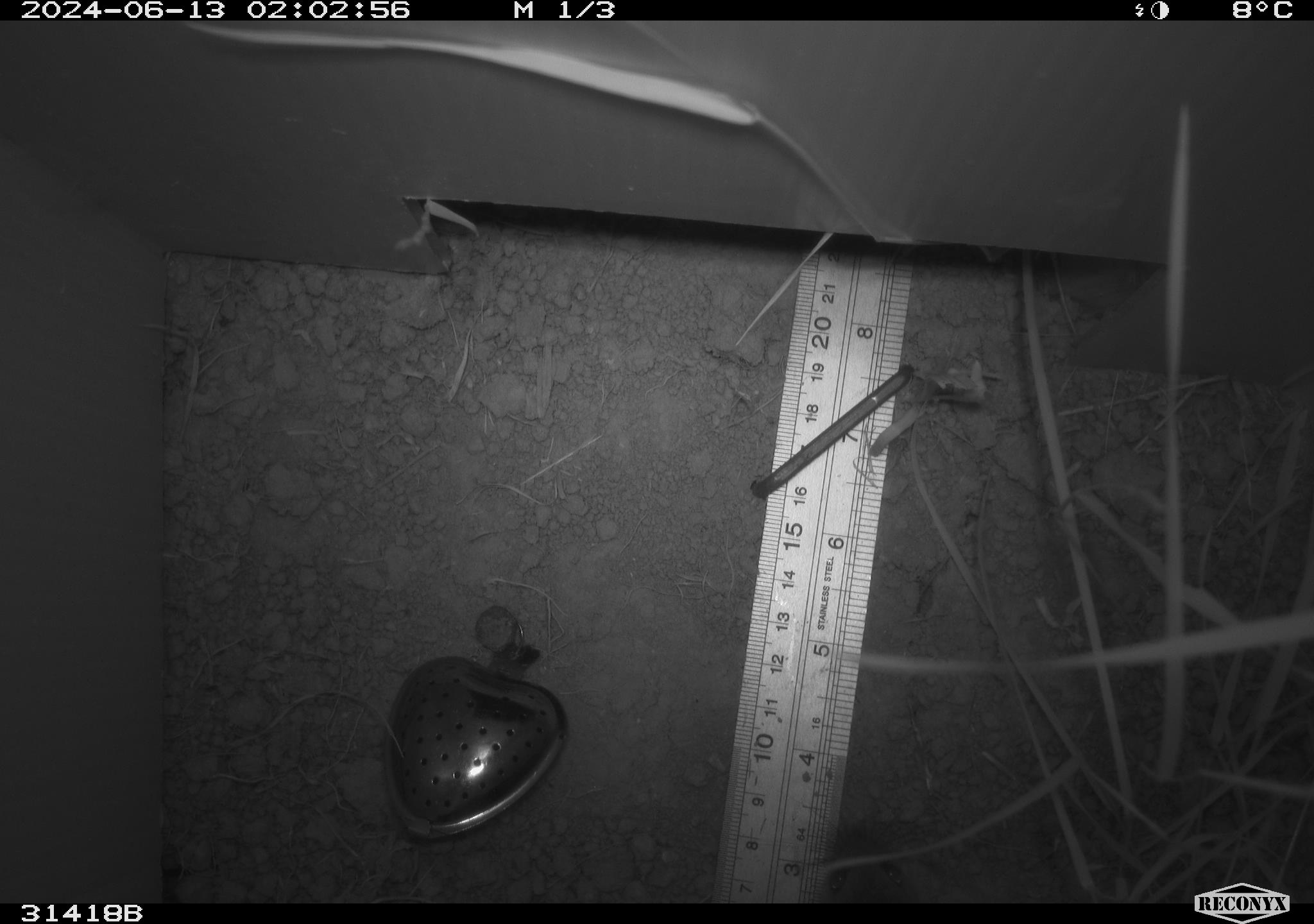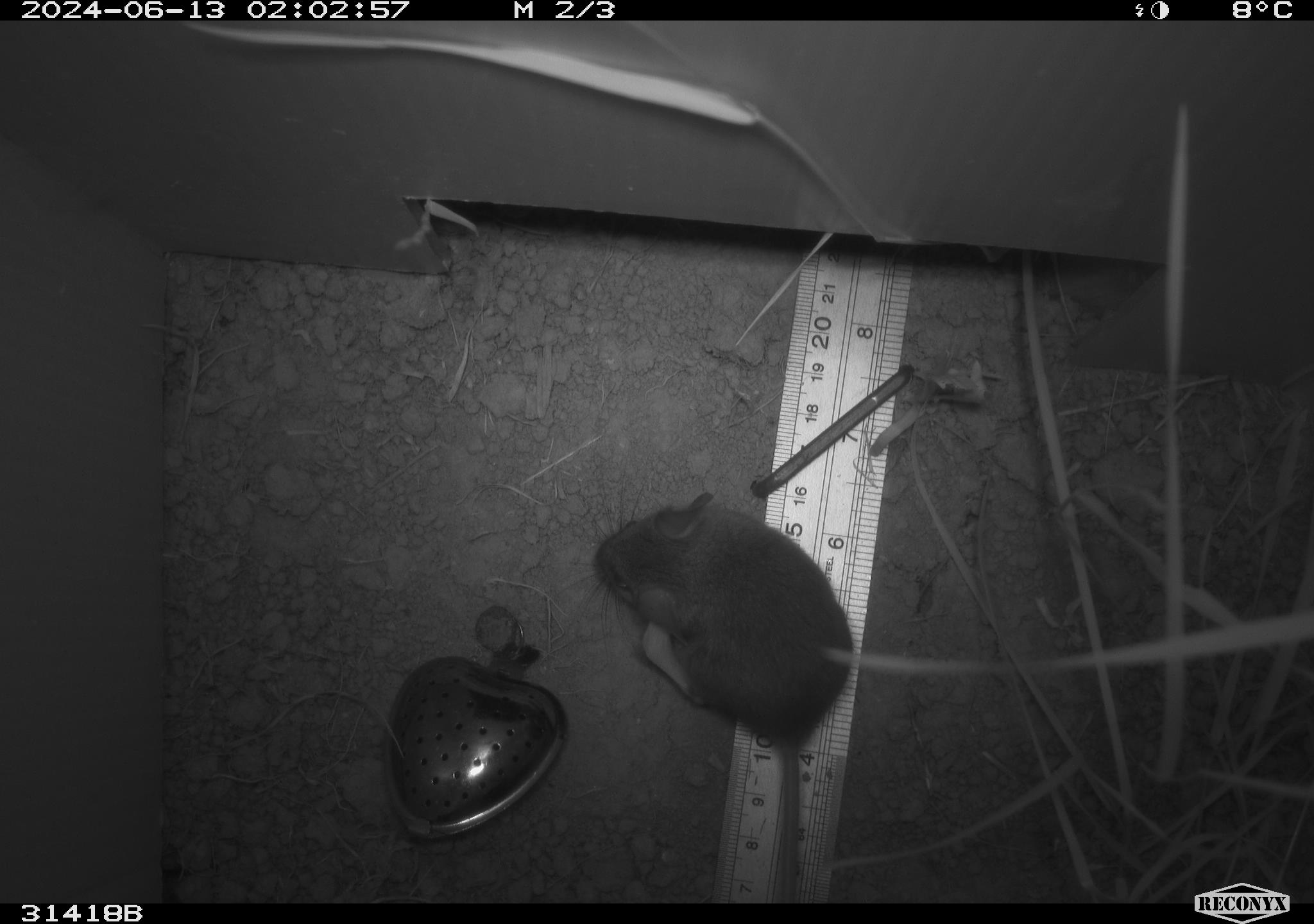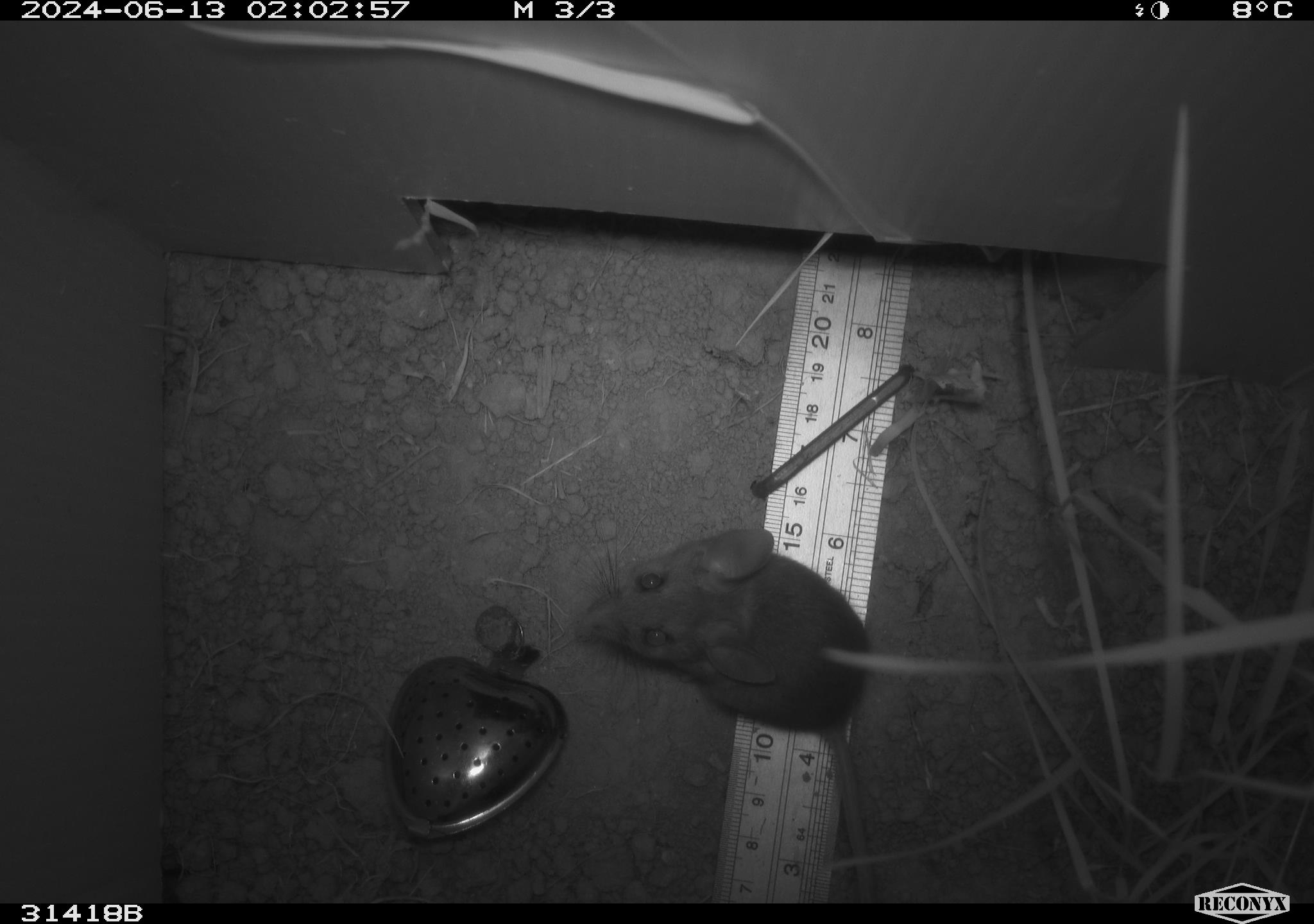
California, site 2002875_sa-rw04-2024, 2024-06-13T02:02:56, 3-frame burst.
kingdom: Animalia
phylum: Chordata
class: Mammalia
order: Rodentia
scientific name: Rodentia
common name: mouse species